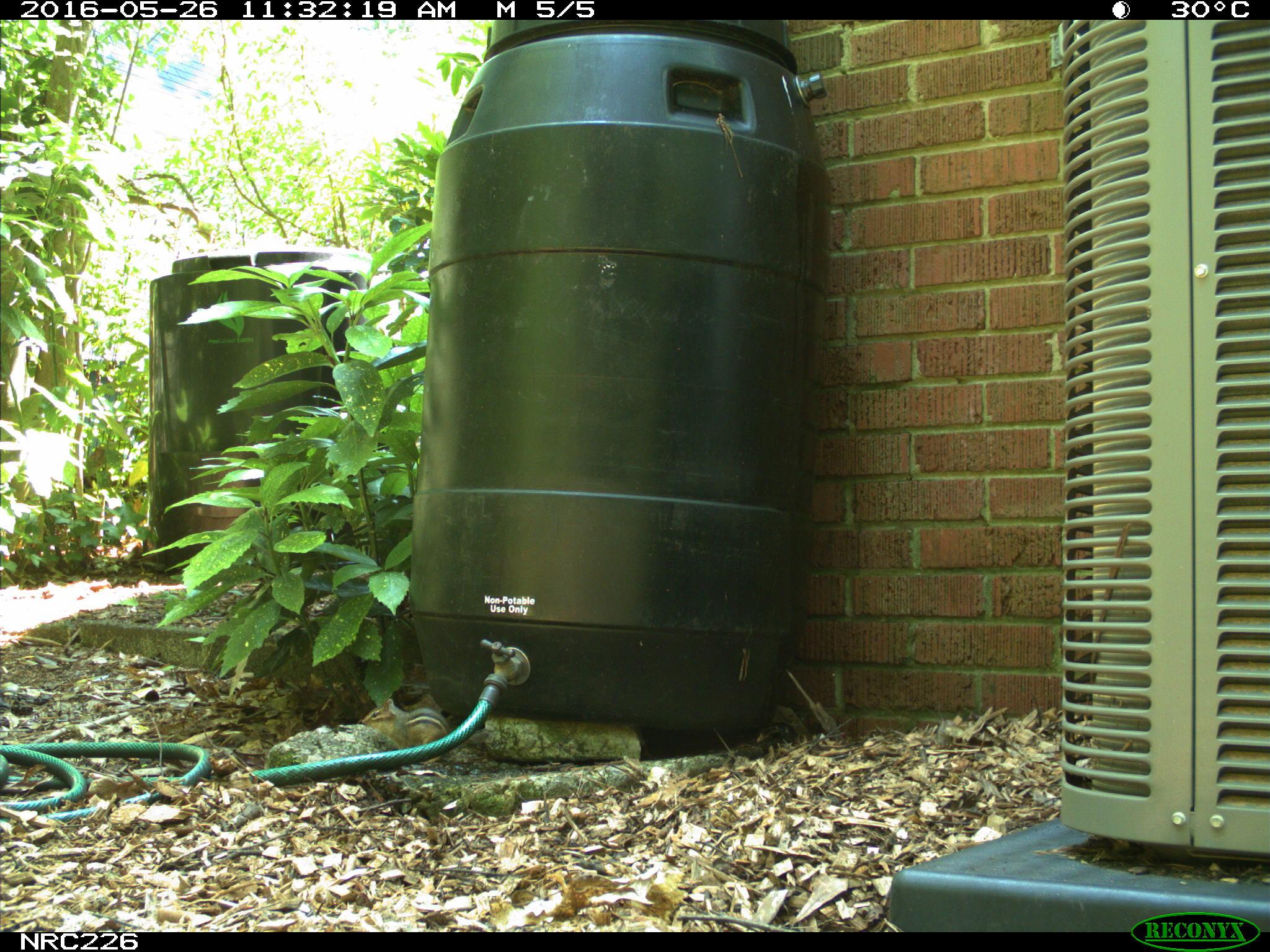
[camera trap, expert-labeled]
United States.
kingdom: Animalia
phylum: Chordata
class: Mammalia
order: Rodentia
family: Sciuridae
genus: Tamias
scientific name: Tamias striatus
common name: eastern chipmunk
Eastern Chipmunk (Tamias striatus).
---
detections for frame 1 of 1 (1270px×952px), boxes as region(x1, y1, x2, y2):
Eastern Chipmunk: region(357, 691, 455, 754)